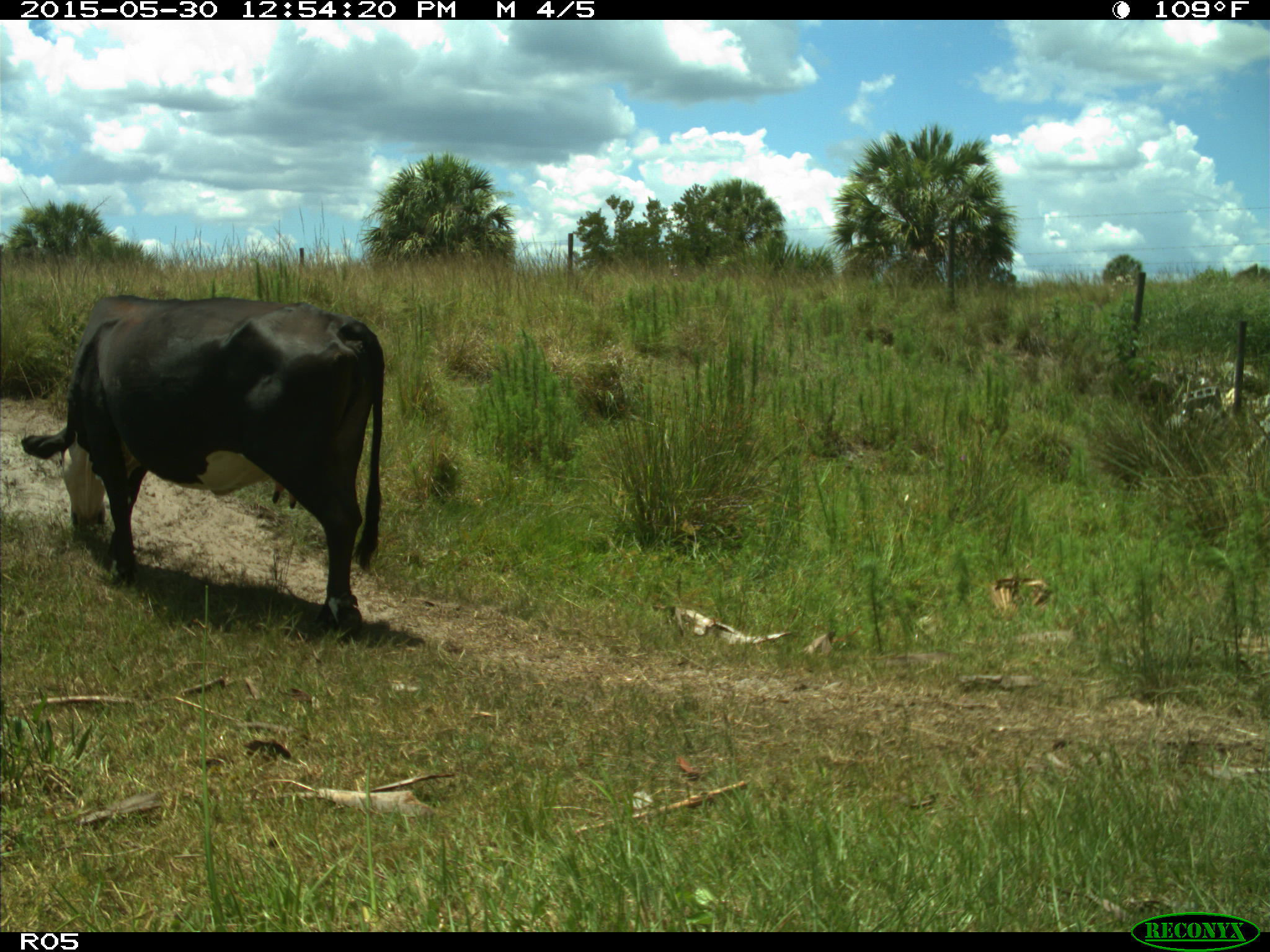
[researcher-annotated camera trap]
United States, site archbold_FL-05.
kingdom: Animalia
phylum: Chordata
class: Mammalia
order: Artiodactyla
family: Bovidae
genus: Bos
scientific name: Bos taurus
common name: domestic cow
Bos taurus (domestic cow).